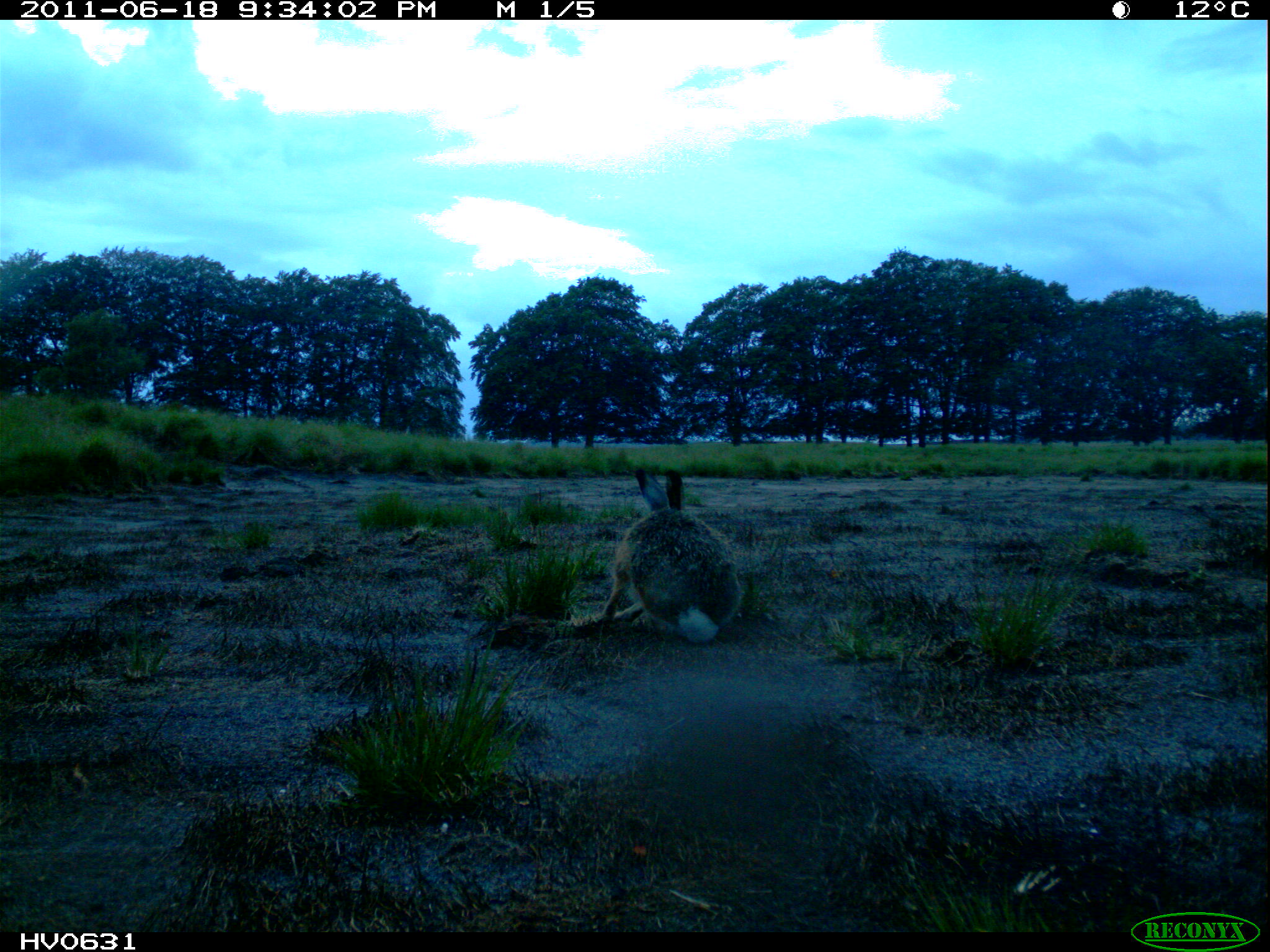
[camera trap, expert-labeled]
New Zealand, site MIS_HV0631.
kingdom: Animalia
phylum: Chordata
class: Mammalia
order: Lagomorpha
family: Leporidae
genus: Lepus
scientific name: Lepus europaeus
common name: brown hare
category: hare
Hare (brown hare) (Lepus europaeus).